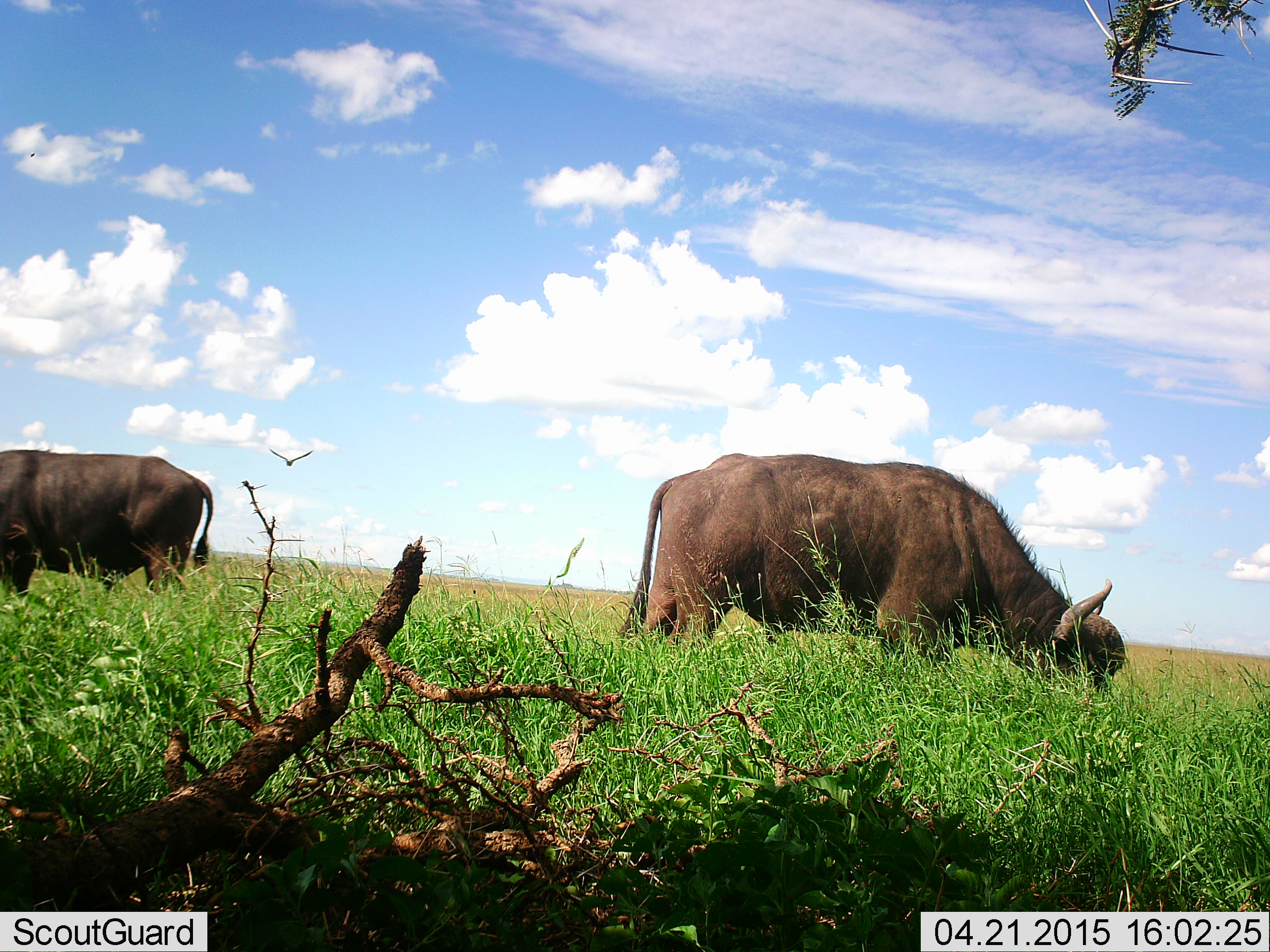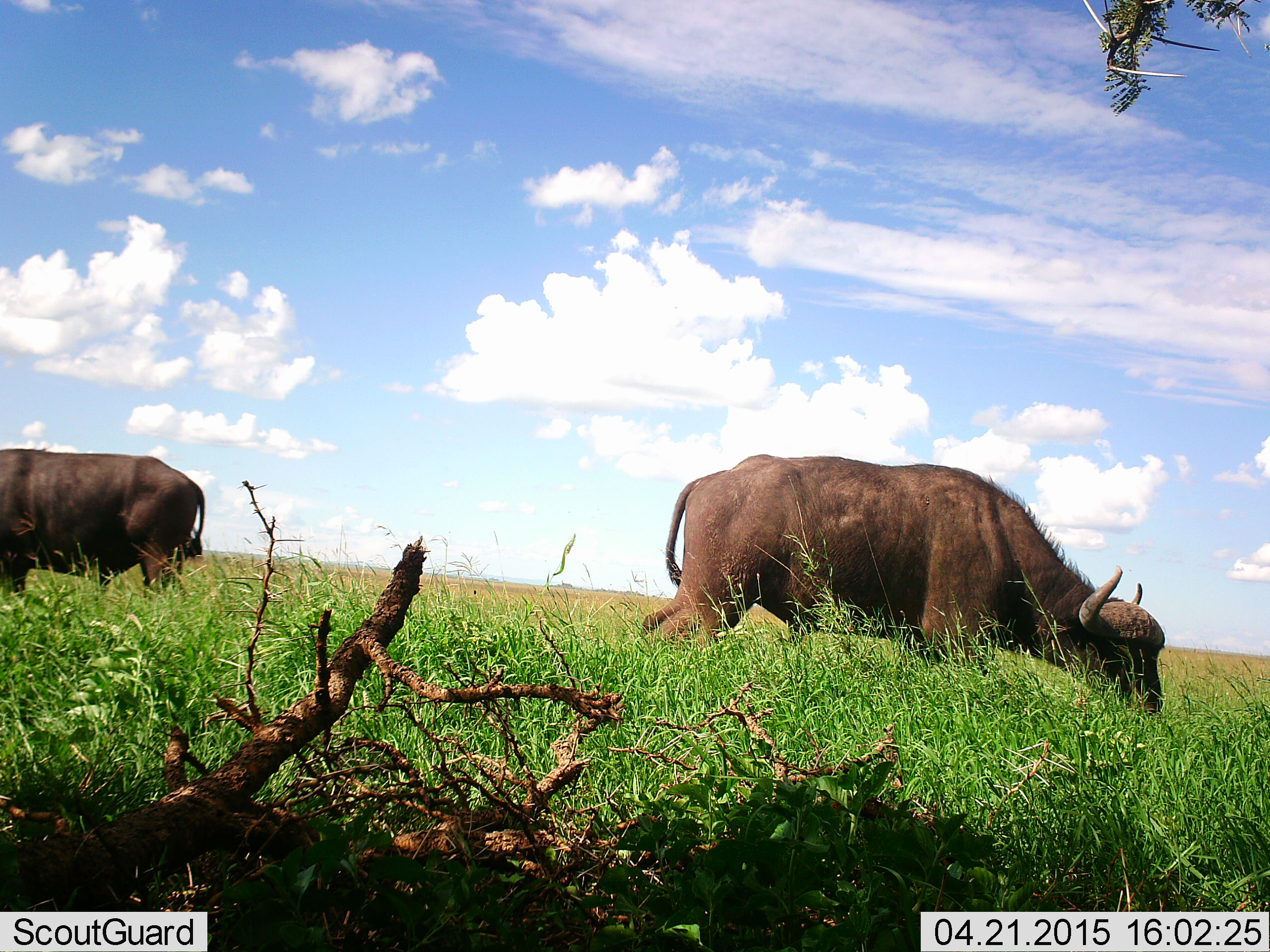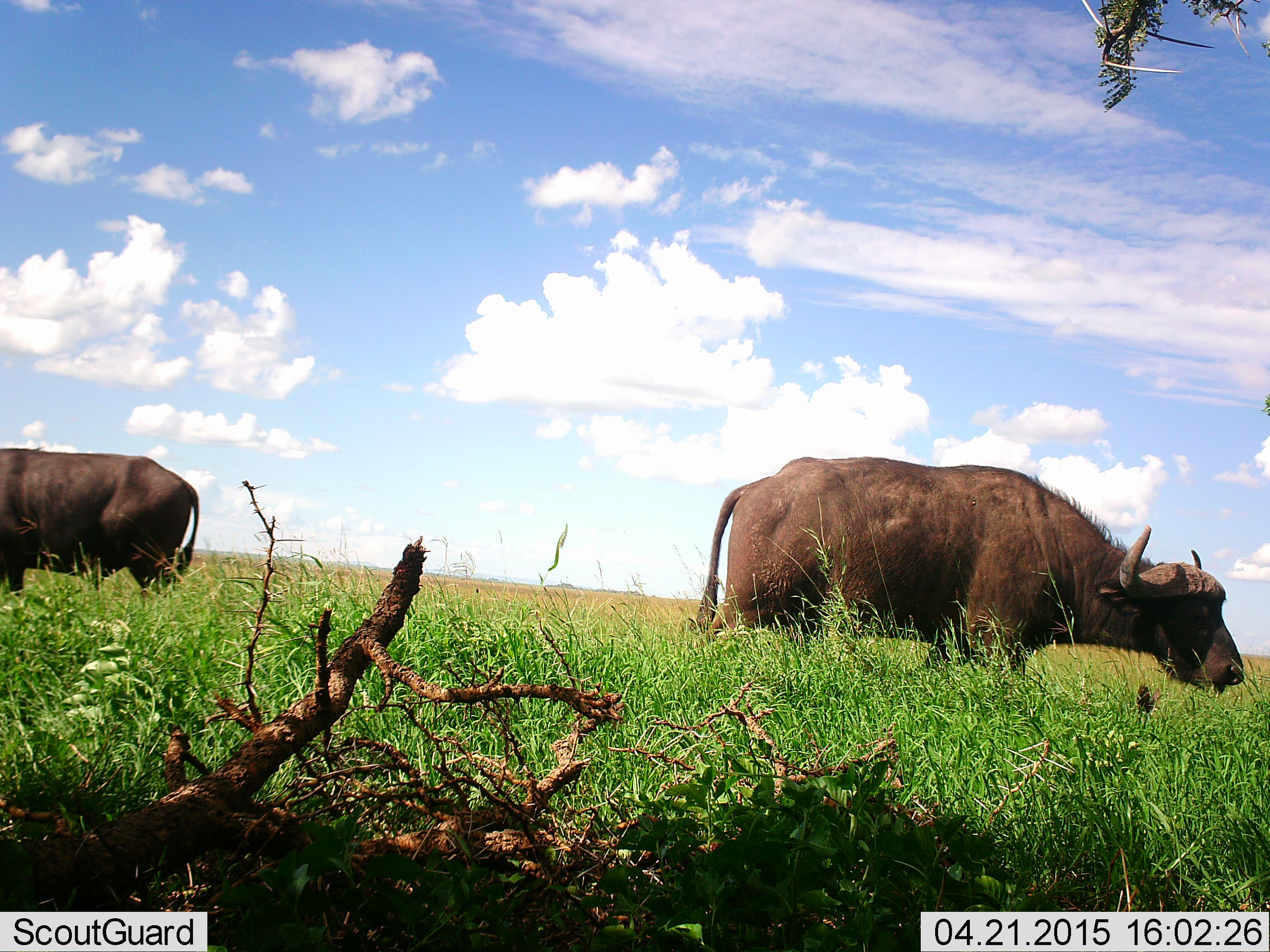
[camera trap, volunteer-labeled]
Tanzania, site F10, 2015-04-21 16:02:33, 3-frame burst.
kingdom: Animalia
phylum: Chordata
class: Mammalia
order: Artiodactyla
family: Bovidae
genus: Syncerus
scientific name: Syncerus caffer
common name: cape buffalo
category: buffalo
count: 2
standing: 31%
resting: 0%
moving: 15%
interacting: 0%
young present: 0%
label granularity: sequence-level